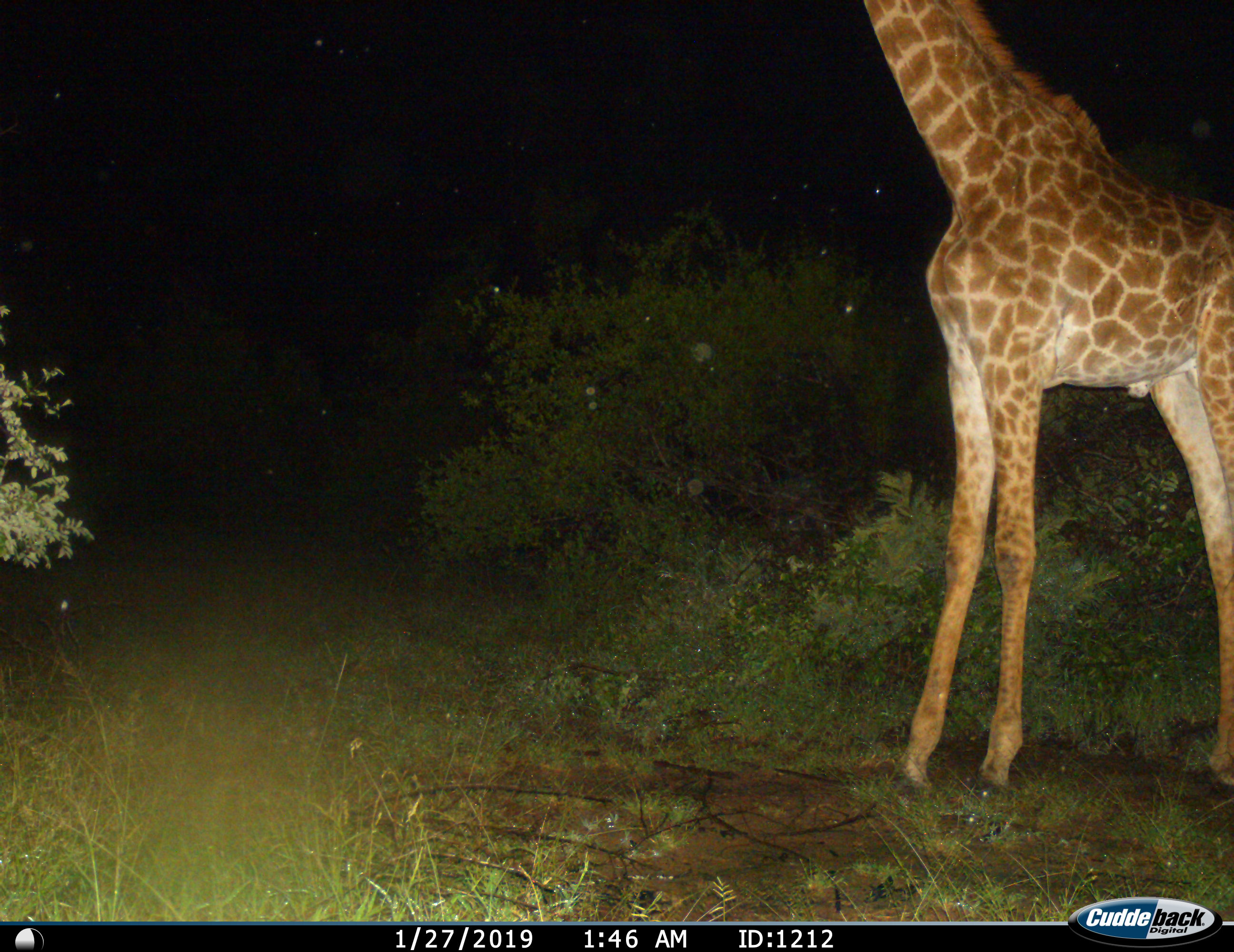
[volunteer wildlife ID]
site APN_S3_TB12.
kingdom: Animalia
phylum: Chordata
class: Mammalia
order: Artiodactyla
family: Giraffidae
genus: Giraffa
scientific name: Giraffa camelopardalis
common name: giraffe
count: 1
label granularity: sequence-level